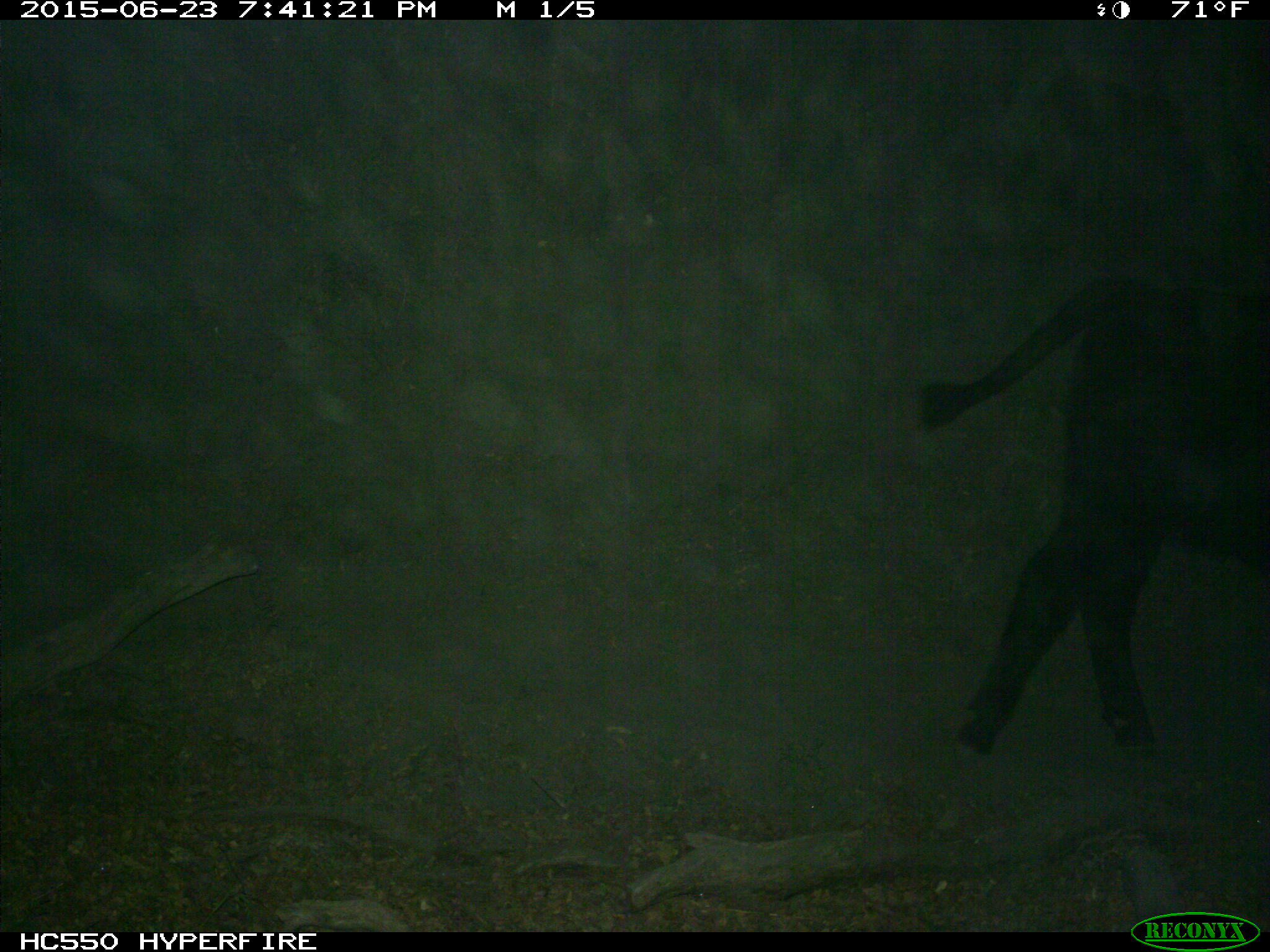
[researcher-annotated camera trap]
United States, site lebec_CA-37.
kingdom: Animalia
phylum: Chordata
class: Mammalia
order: Artiodactyla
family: Bovidae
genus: Bos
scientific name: Bos taurus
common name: domestic cow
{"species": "Bos taurus (domestic cow)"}